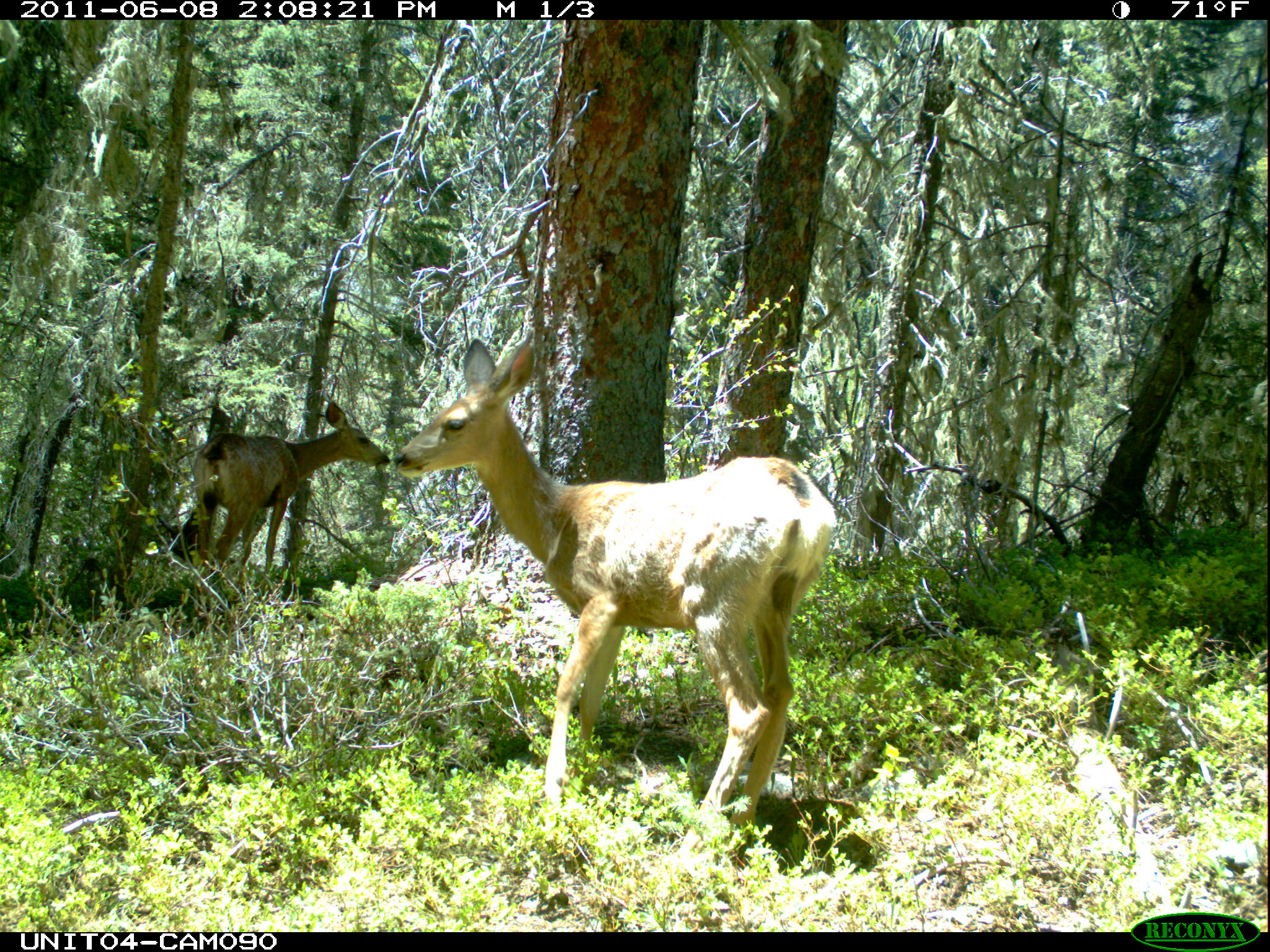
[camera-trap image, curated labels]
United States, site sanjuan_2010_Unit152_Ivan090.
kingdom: Animalia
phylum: Chordata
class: Mammalia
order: Artiodactyla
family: Cervidae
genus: Odocoileus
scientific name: Odocoileus hemionus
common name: mule deer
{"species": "Odocoileus hemionus (mule deer)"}